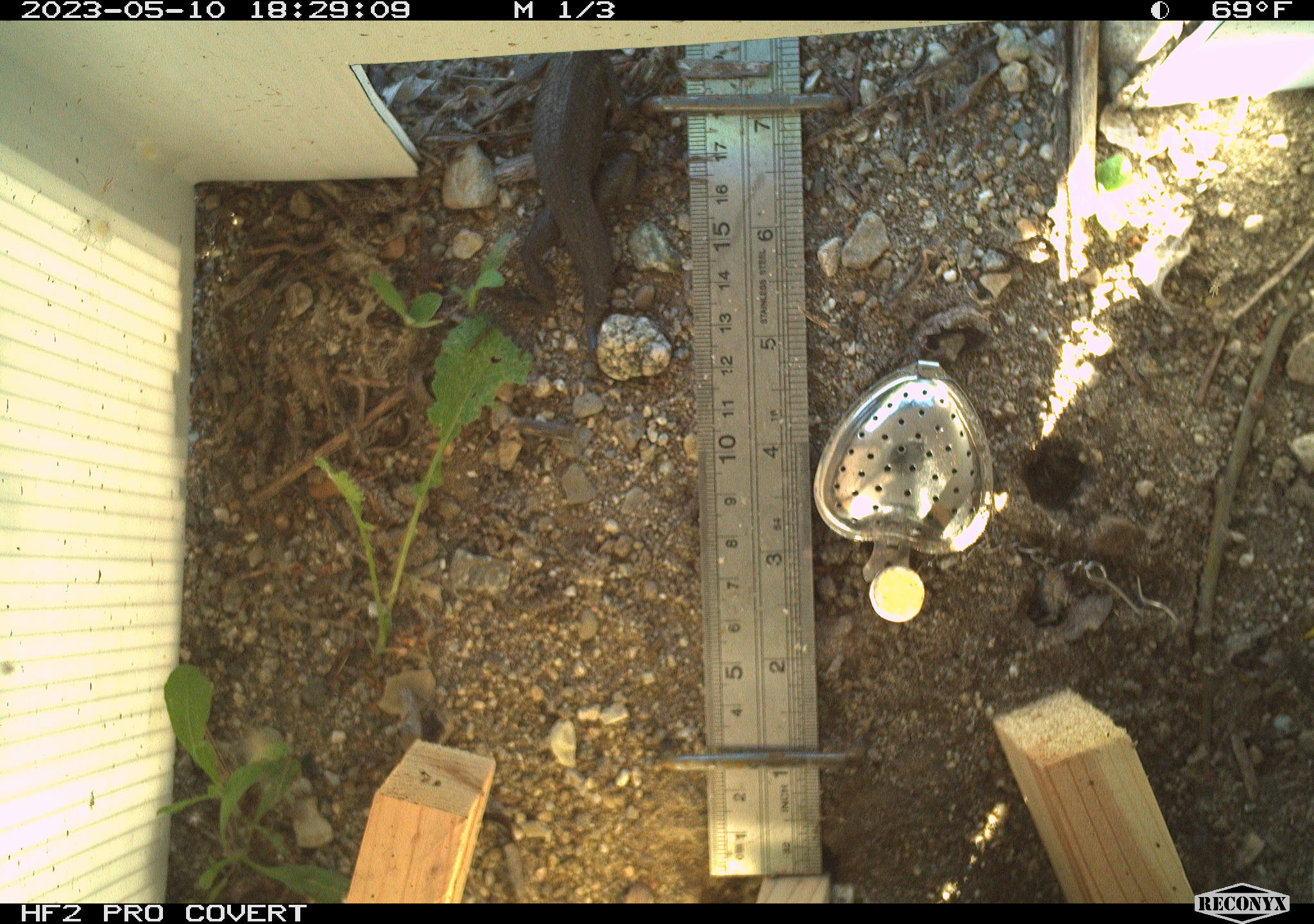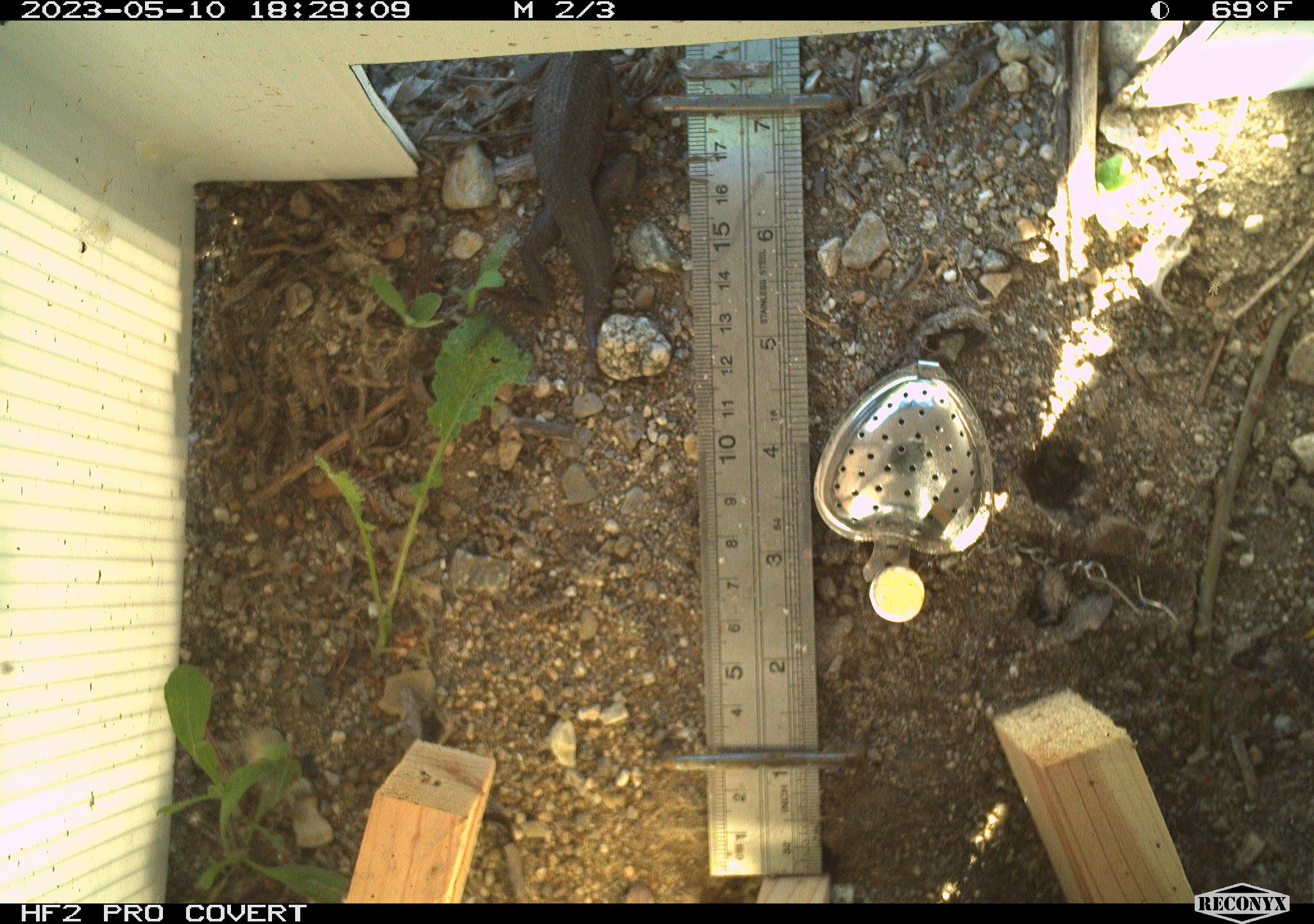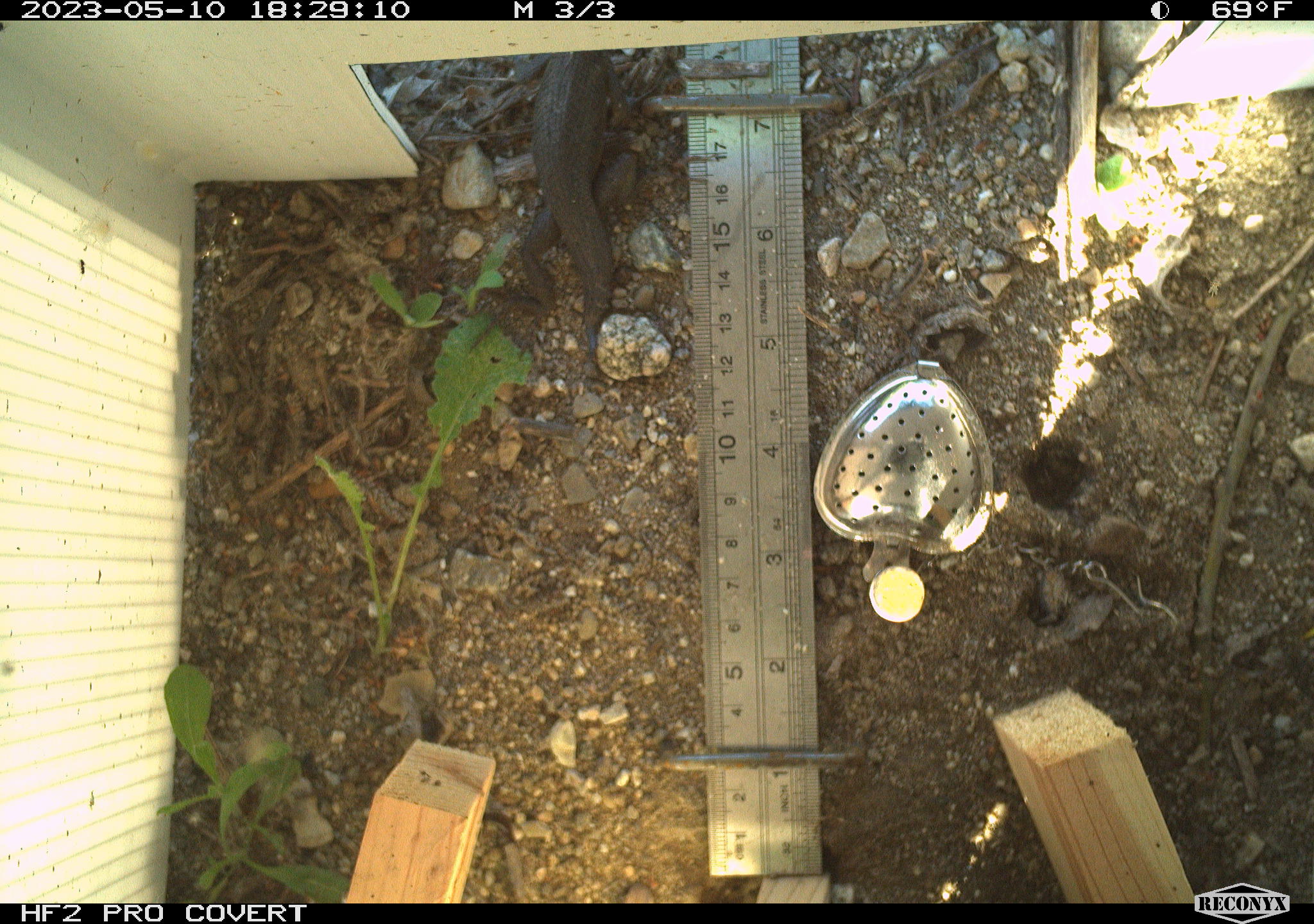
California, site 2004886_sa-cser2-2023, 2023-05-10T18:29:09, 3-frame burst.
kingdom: Animalia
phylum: Chordata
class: Reptilia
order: Squamata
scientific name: Squamata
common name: lizards and snakes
Lizards and snakes (Squamata).